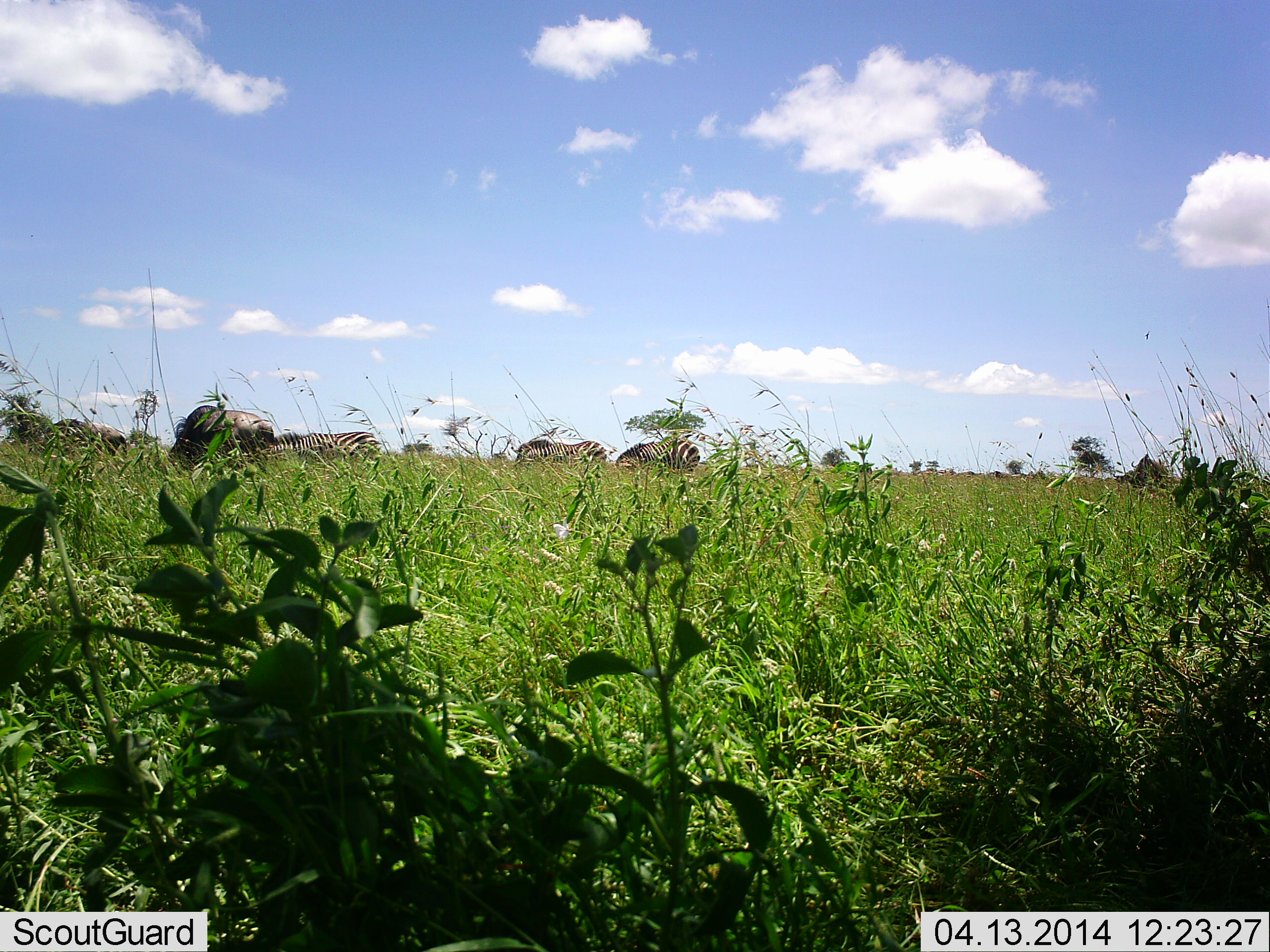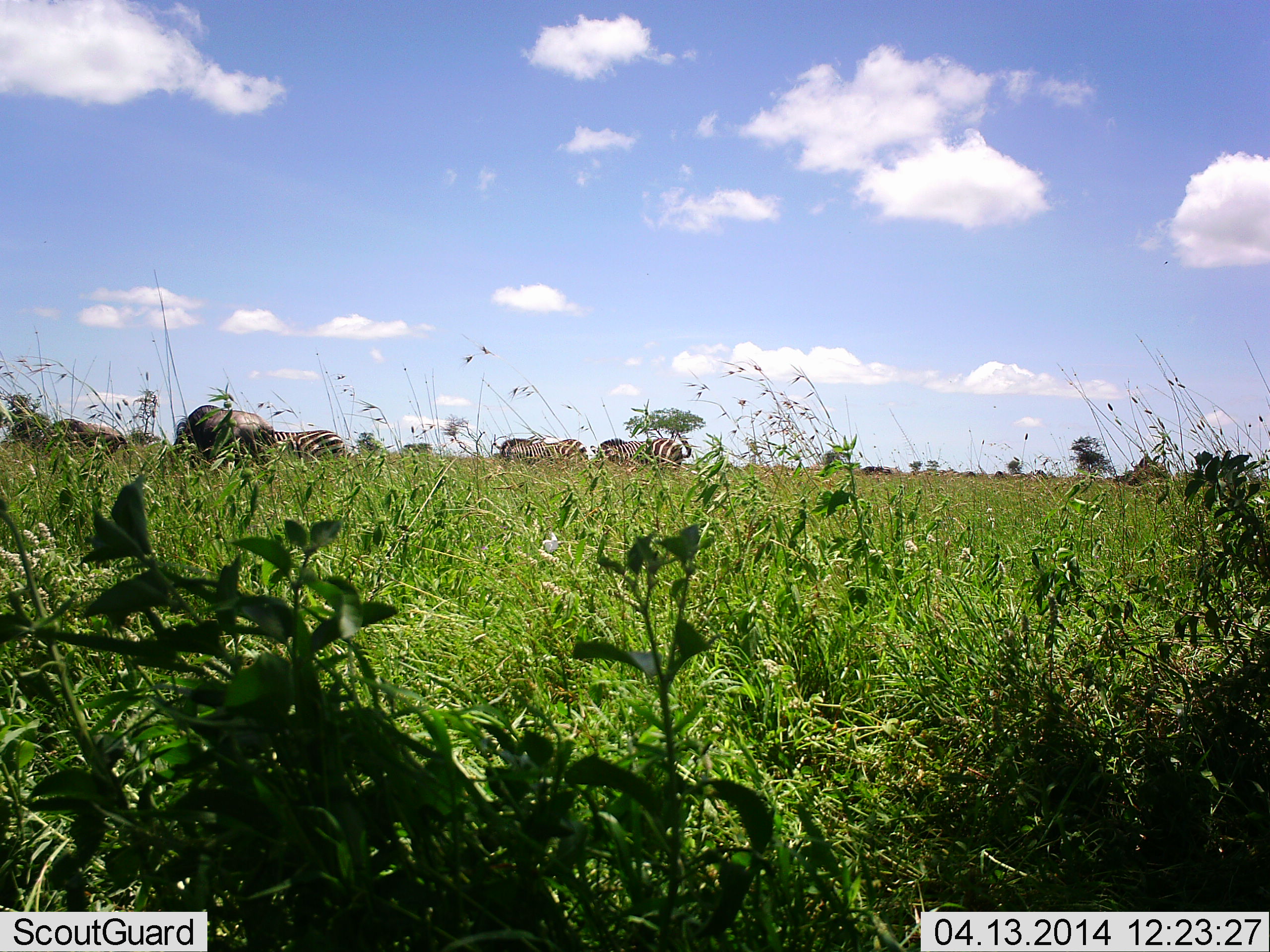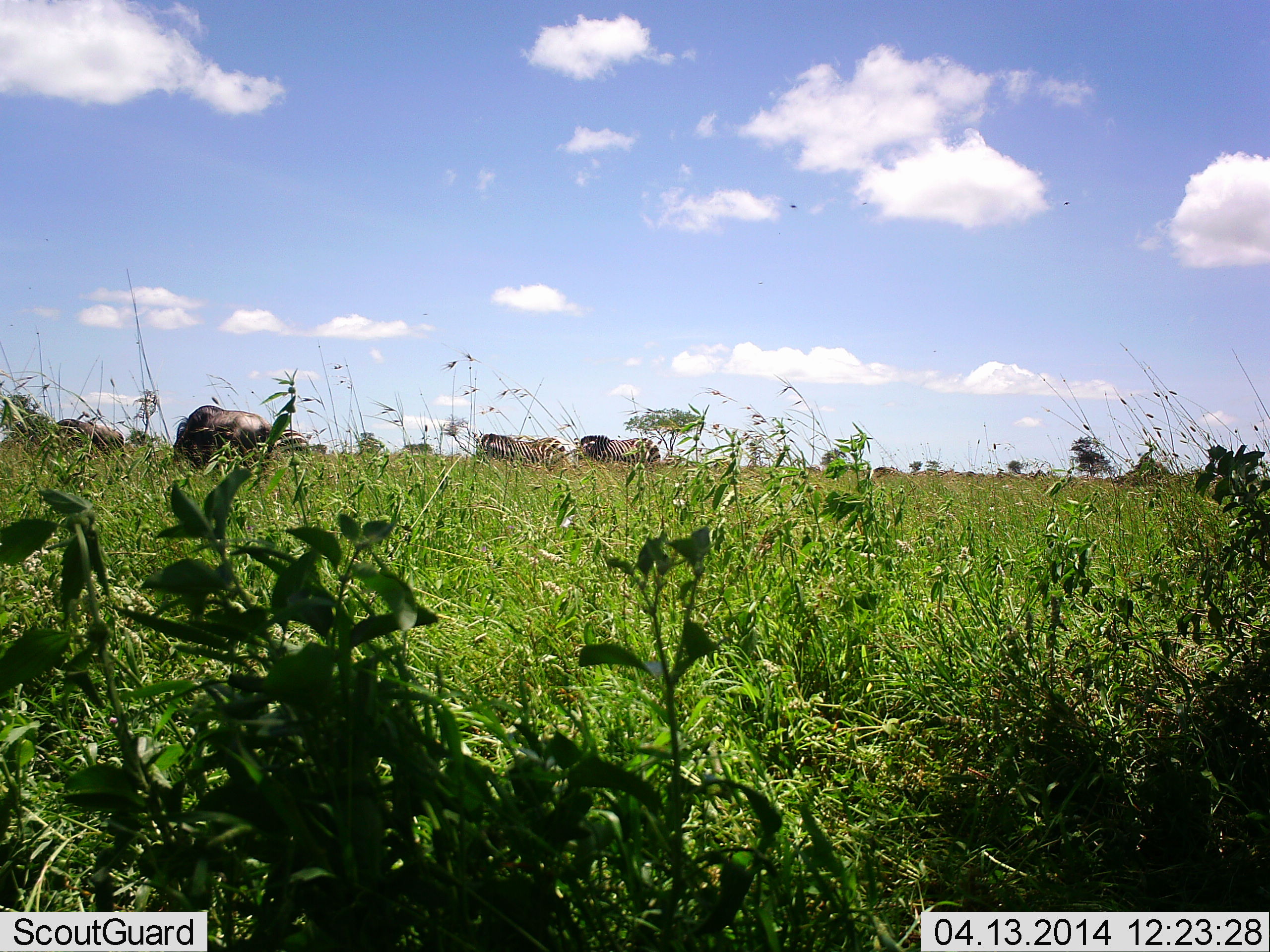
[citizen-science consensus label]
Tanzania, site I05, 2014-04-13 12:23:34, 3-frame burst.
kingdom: Animalia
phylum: Chordata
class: Mammalia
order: Artiodactyla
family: Bovidae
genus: Connochaetes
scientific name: Connochaetes taurinus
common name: blue wildebeest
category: wildebeest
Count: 2.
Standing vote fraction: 38%.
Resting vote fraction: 0%.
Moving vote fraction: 50%.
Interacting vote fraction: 0%.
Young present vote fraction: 0%.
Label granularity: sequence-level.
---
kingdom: Animalia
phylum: Chordata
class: Mammalia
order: Perissodactyla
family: Equidae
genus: Equus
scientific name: Equus quagga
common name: plains zebra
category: zebra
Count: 3.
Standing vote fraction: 22%.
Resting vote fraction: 0%.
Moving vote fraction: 74%.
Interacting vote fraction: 9%.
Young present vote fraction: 0%.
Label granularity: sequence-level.